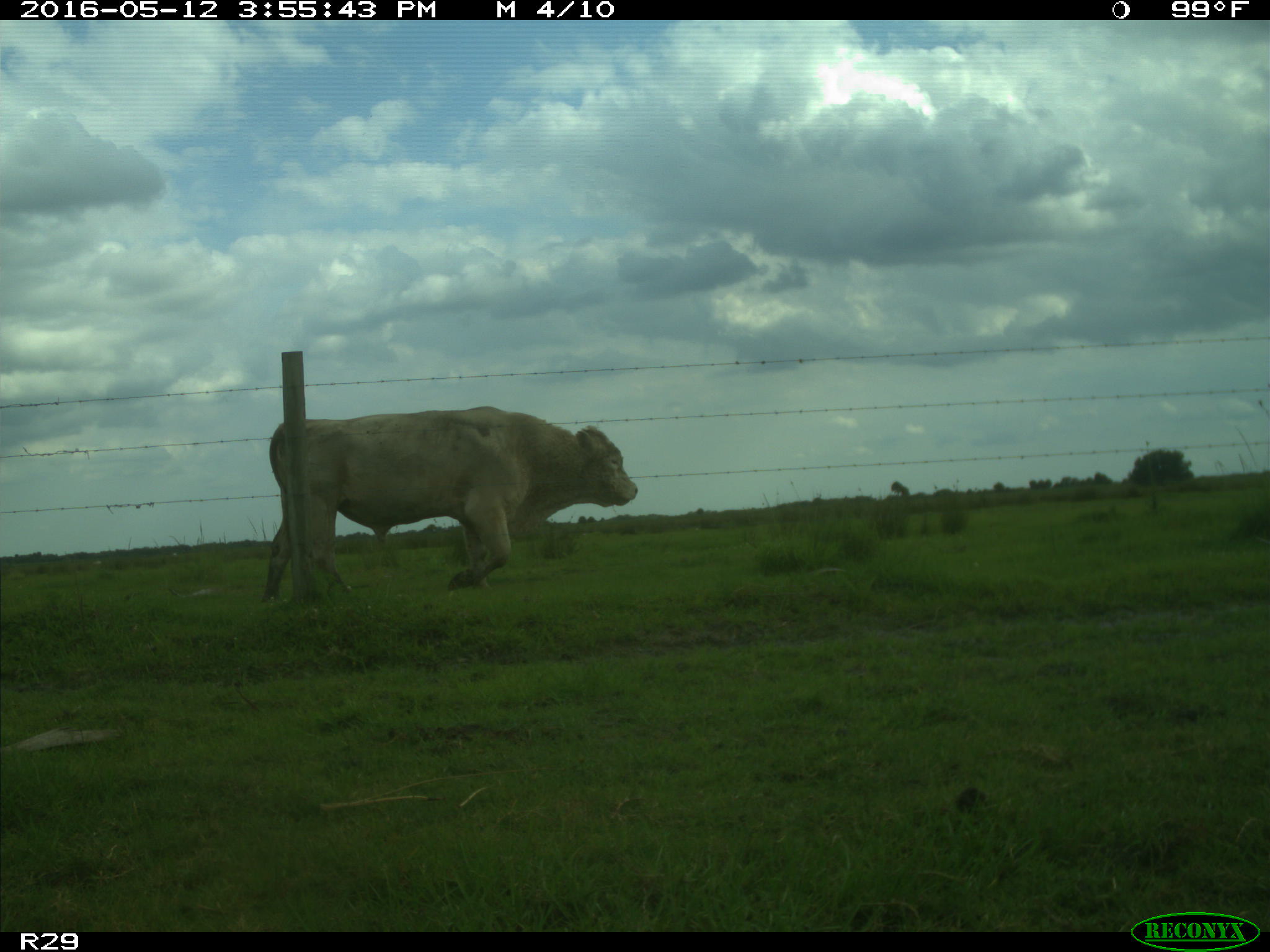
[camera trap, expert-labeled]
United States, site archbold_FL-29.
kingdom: Animalia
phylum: Chordata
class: Mammalia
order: Artiodactyla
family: Bovidae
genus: Bos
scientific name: Bos taurus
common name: domestic cow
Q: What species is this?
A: Bos taurus (domestic cow).